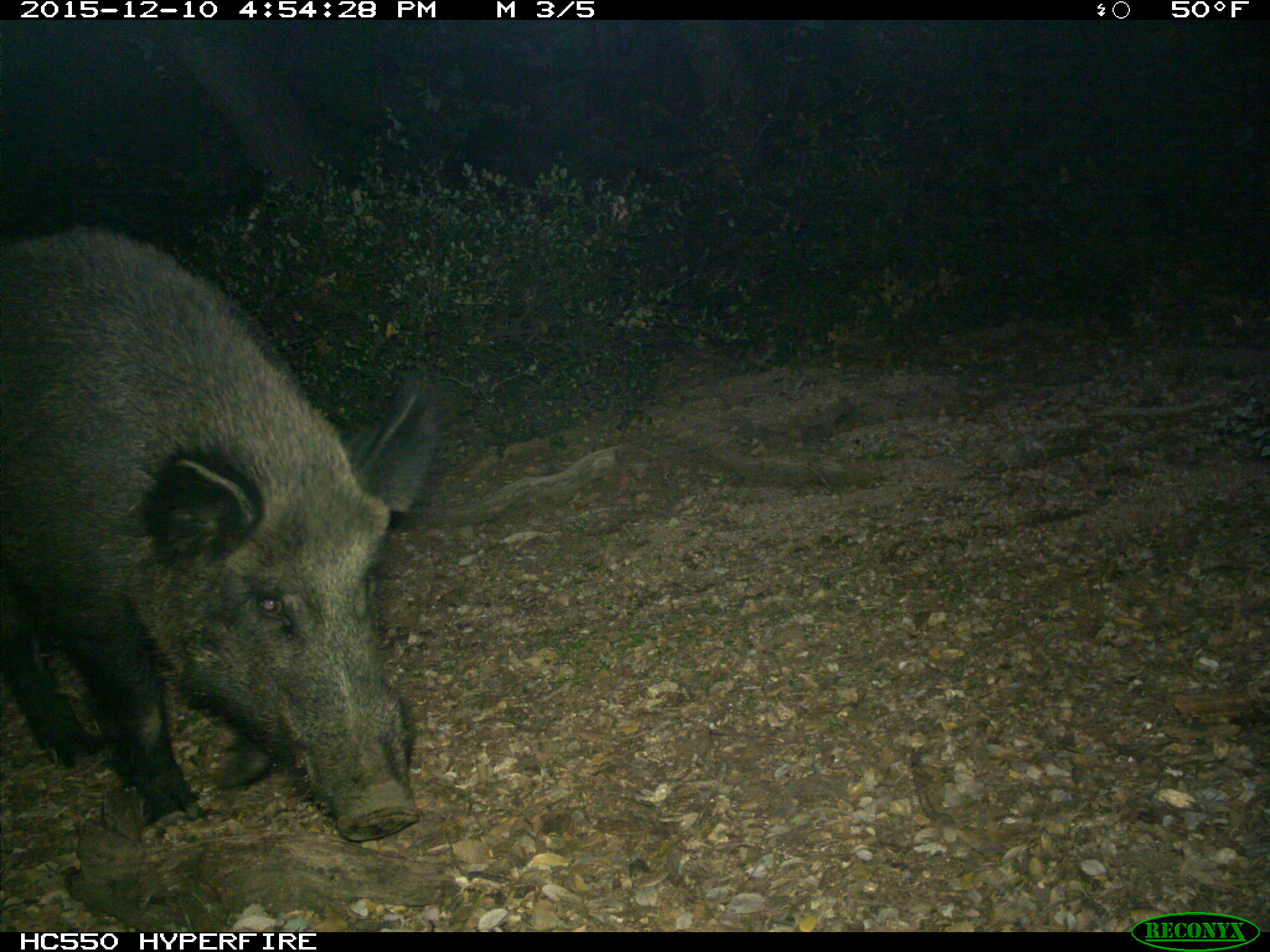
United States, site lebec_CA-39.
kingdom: Animalia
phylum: Chordata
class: Mammalia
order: Artiodactyla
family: Suidae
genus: Sus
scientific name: Sus scrofa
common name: wild boar